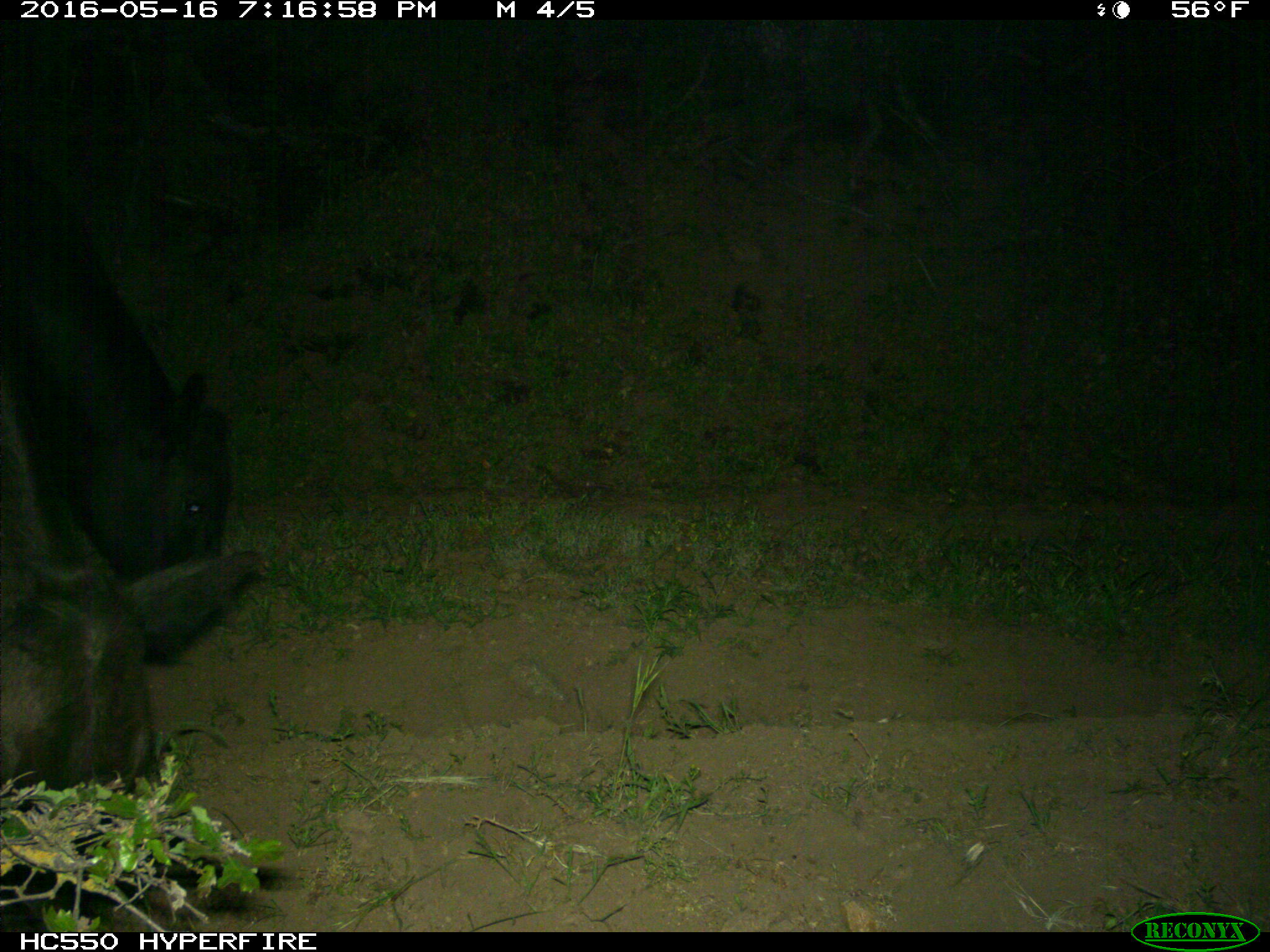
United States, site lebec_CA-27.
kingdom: Animalia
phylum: Chordata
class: Mammalia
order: Artiodactyla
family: Bovidae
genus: Bos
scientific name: Bos taurus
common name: domestic cow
Bos taurus (domestic cow).